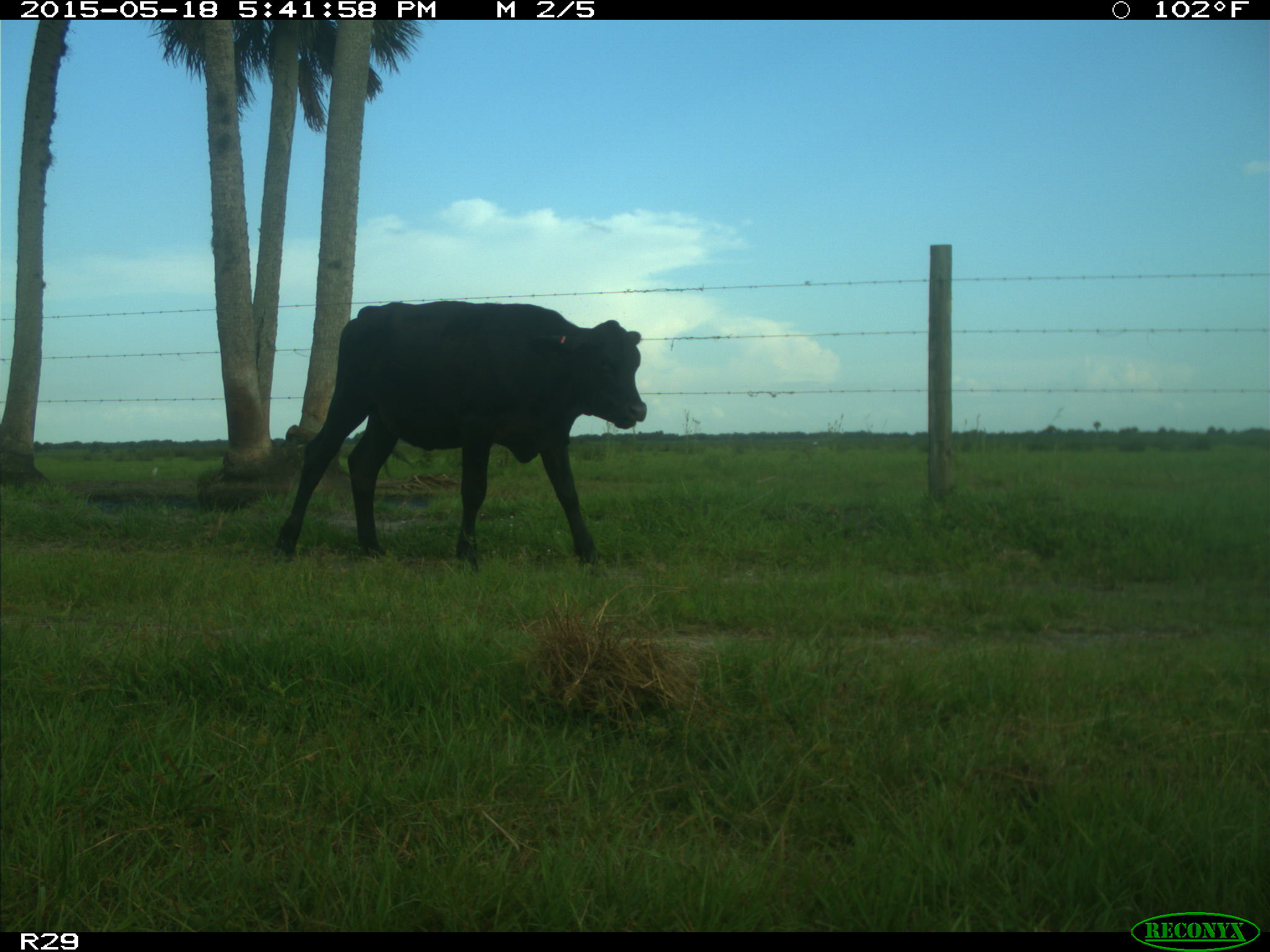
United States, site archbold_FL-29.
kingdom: Animalia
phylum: Chordata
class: Mammalia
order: Artiodactyla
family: Bovidae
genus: Bos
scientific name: Bos taurus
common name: domestic cow